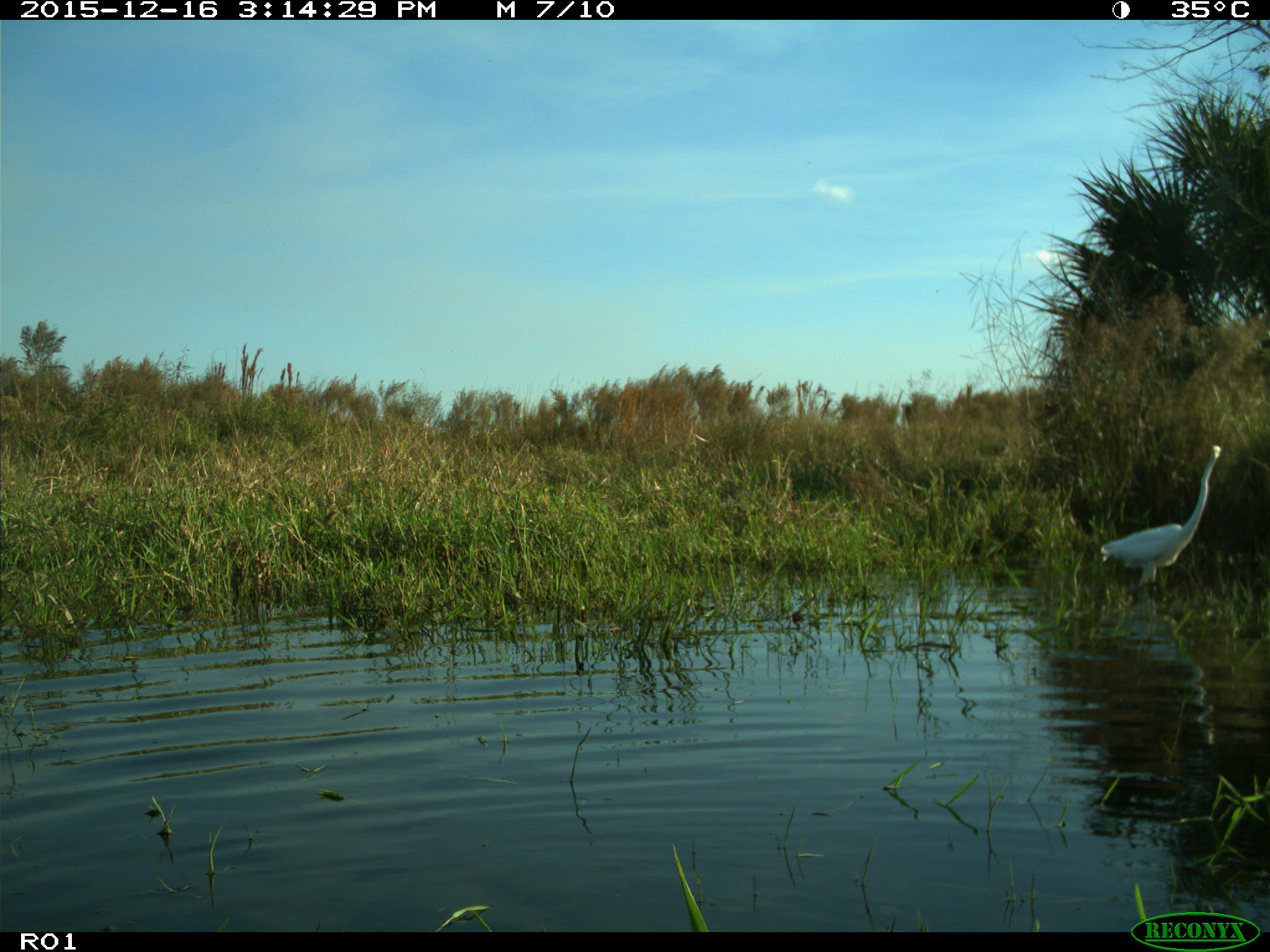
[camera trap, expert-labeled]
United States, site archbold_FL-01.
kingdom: Animalia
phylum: Chordata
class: Aves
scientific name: Aves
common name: birds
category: unidentified bird